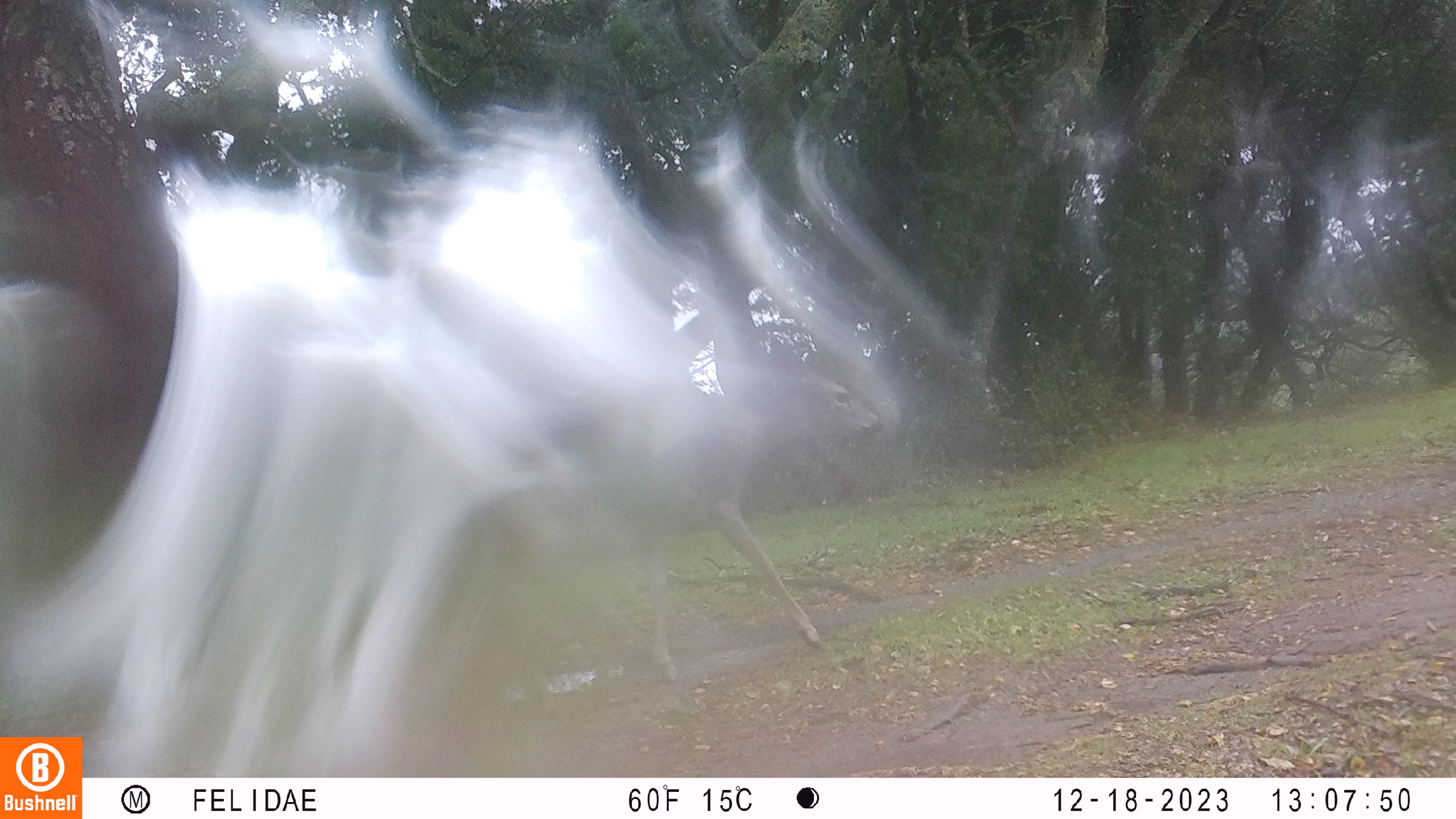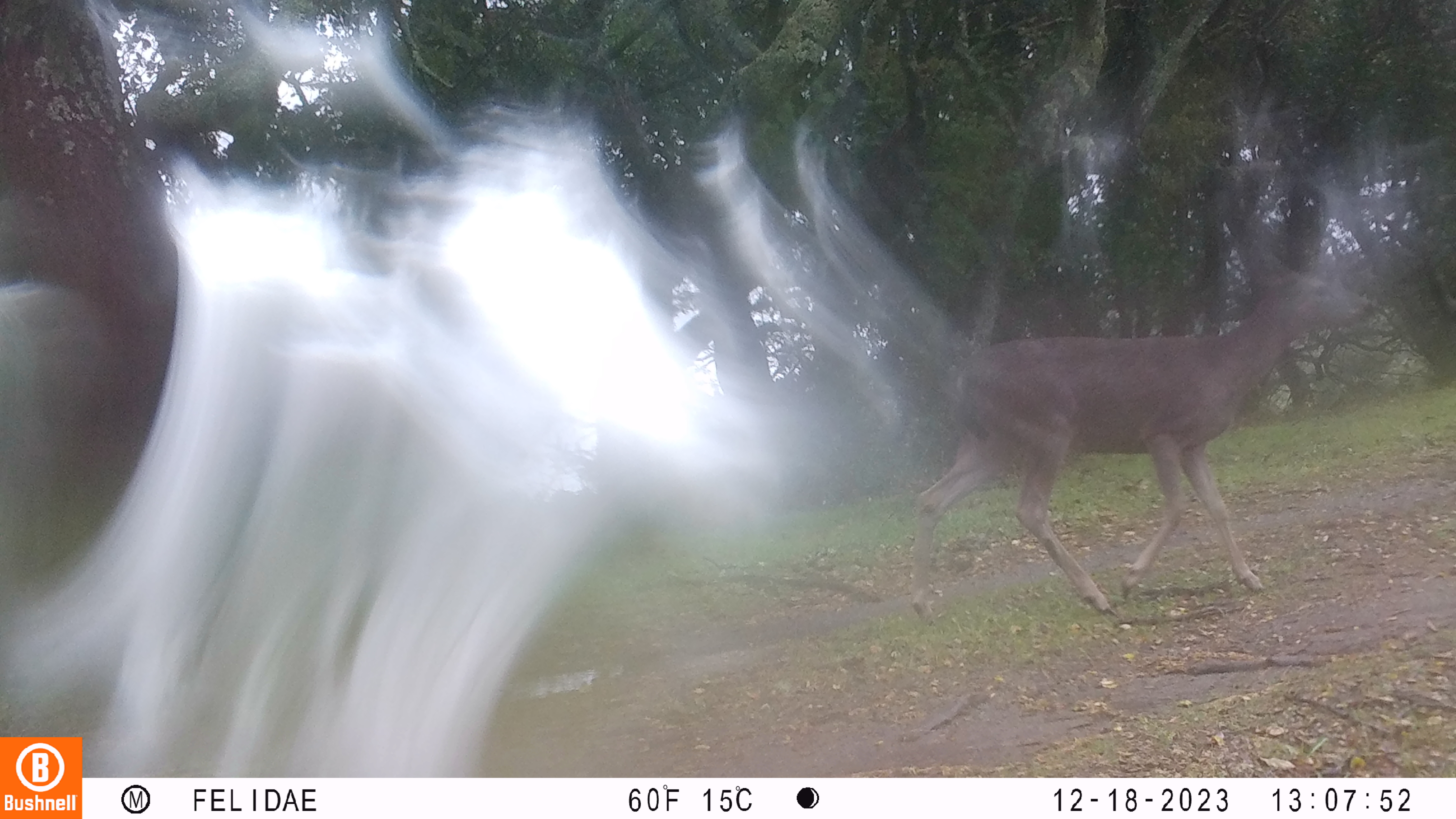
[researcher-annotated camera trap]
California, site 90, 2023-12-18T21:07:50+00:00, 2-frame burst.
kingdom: Animalia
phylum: Chordata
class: Mammalia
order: Artiodactyla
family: Cervidae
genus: Odocoileus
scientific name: Odocoileus hemionus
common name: mule deer